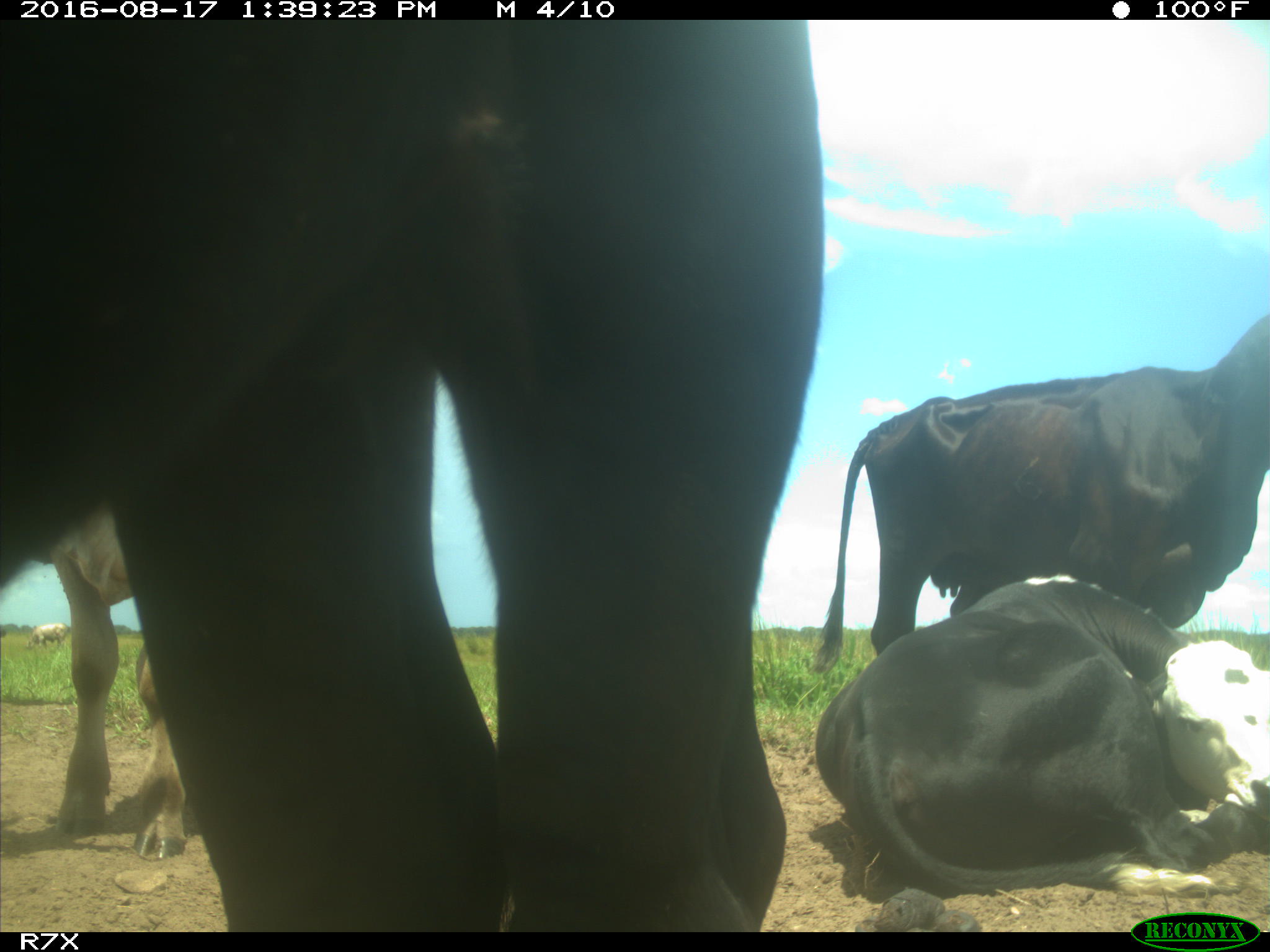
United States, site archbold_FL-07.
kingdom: Animalia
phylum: Chordata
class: Mammalia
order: Artiodactyla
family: Bovidae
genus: Bos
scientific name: Bos taurus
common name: domestic cow